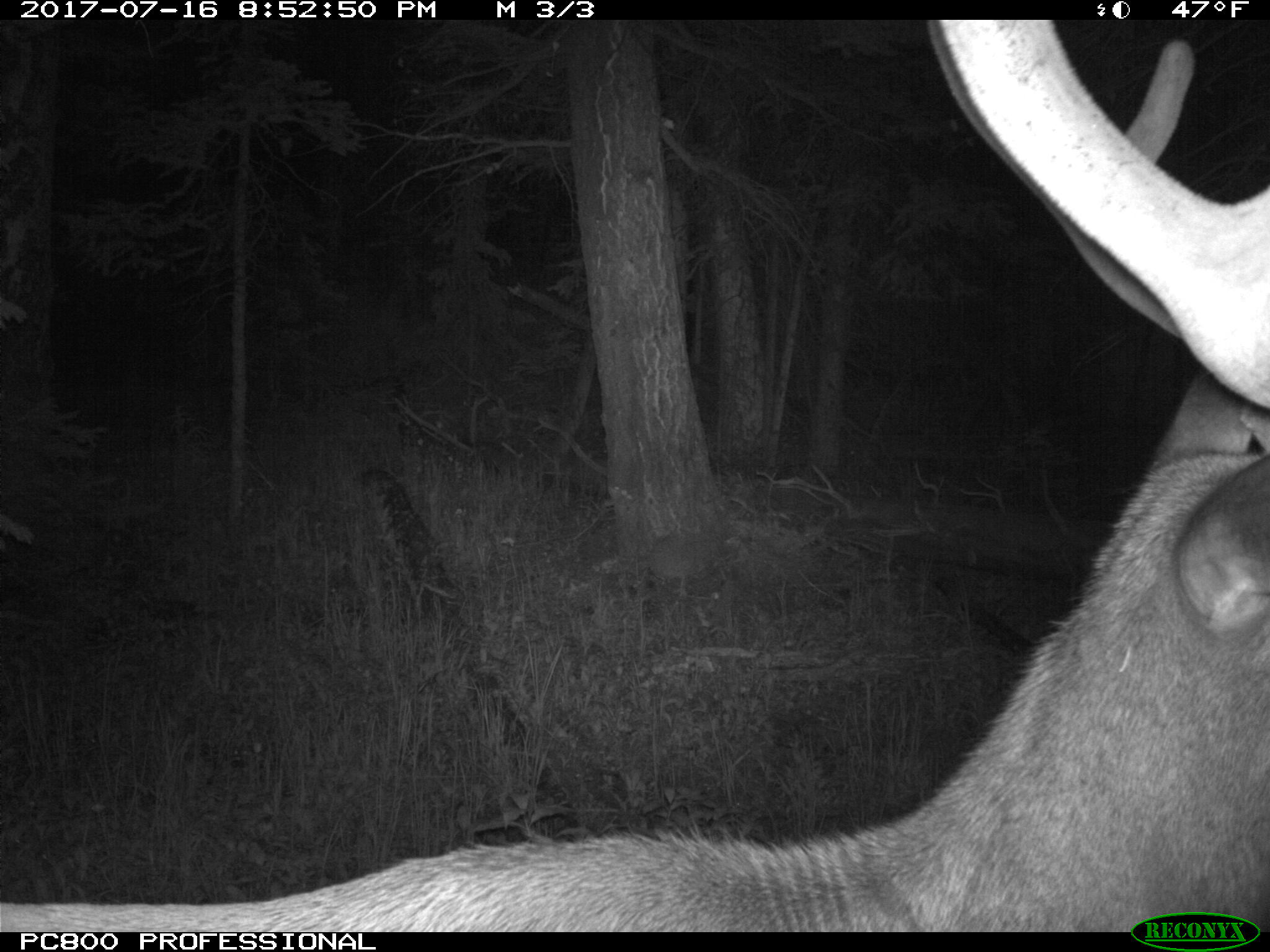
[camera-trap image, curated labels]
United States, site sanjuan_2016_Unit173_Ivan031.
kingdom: Animalia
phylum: Chordata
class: Mammalia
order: Artiodactyla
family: Cervidae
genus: Cervus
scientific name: Cervus elaphus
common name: red deer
Cervus elaphus (red deer).